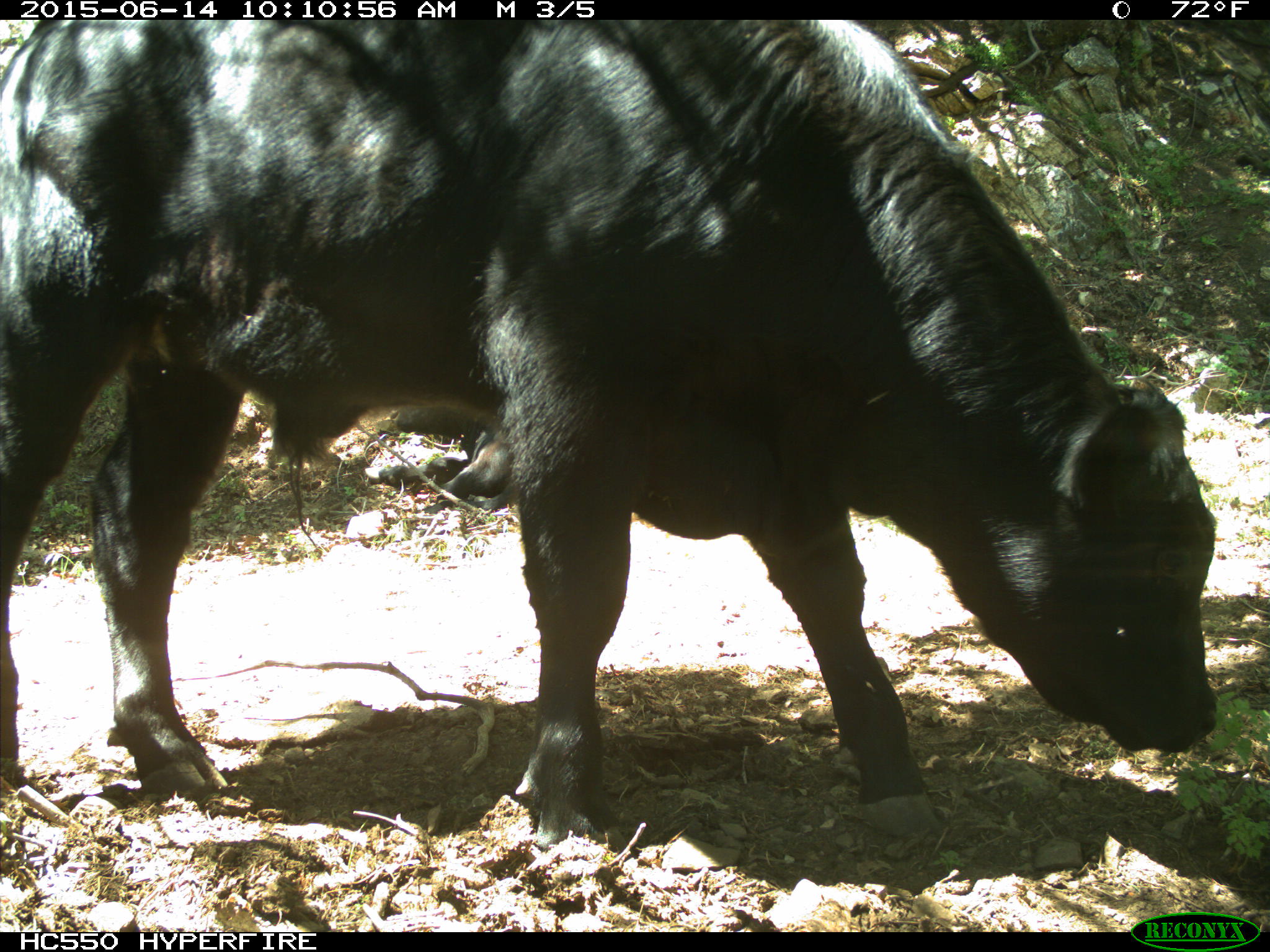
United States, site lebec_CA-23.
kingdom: Animalia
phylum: Chordata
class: Mammalia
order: Artiodactyla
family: Bovidae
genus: Bos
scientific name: Bos taurus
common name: domestic cow